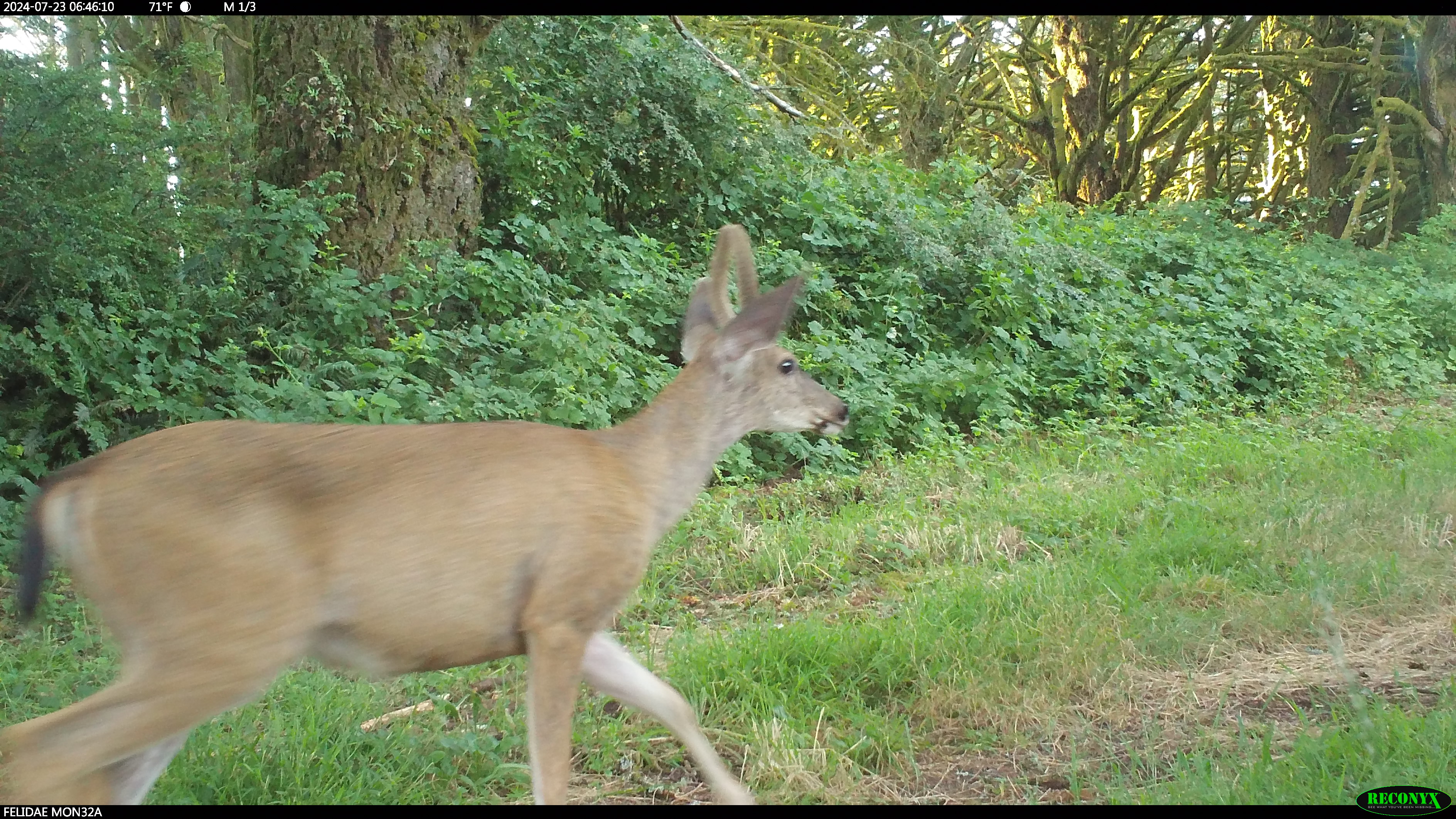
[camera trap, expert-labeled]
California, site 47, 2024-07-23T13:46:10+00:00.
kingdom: Animalia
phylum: Chordata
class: Mammalia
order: Artiodactyla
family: Cervidae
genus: Odocoileus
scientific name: Odocoileus hemionus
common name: mule deer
Mule deer (Odocoileus hemionus).